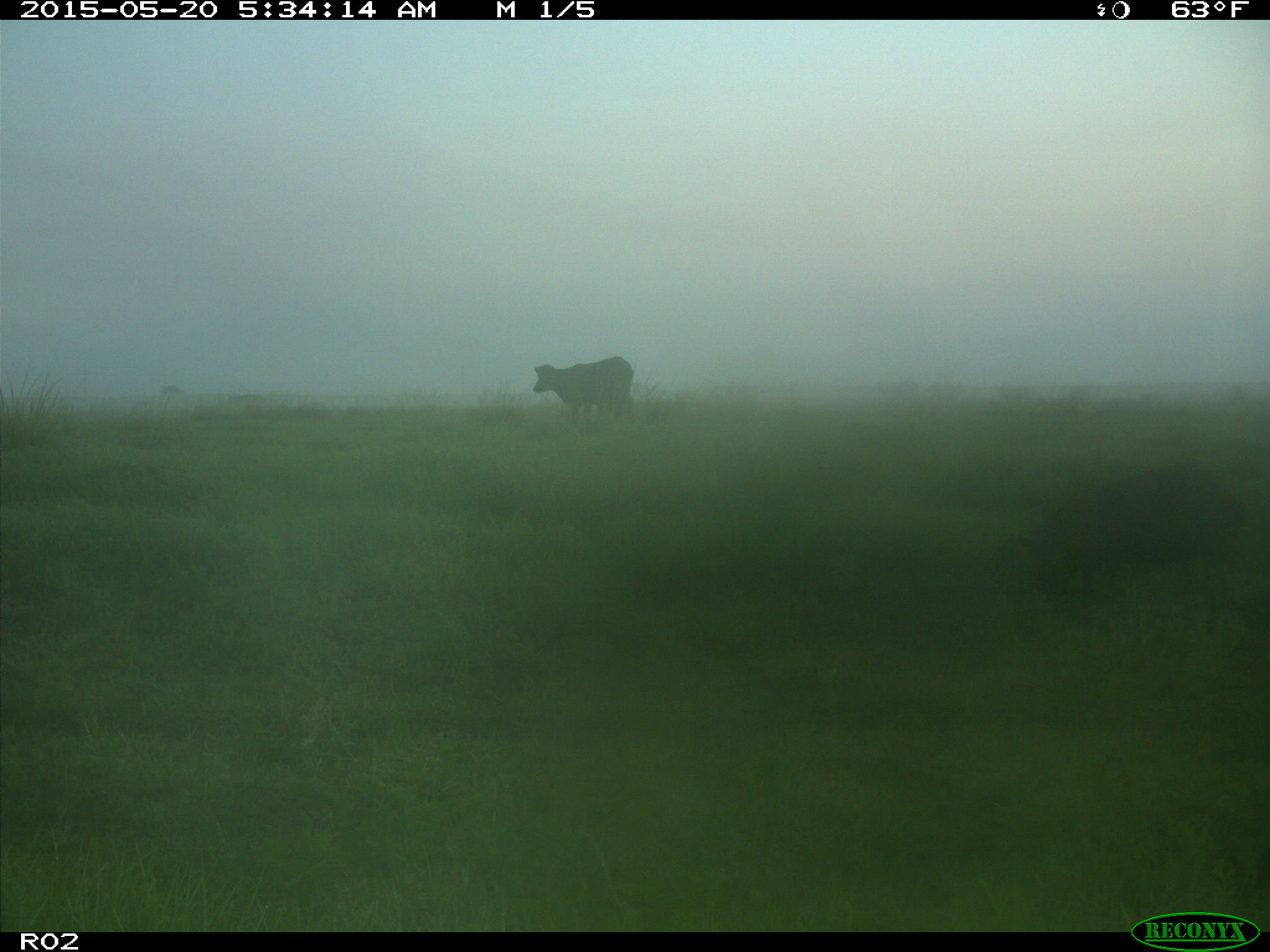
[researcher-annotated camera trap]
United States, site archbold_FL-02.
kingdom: Animalia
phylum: Chordata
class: Mammalia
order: Artiodactyla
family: Suidae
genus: Sus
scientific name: Sus scrofa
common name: wild boar